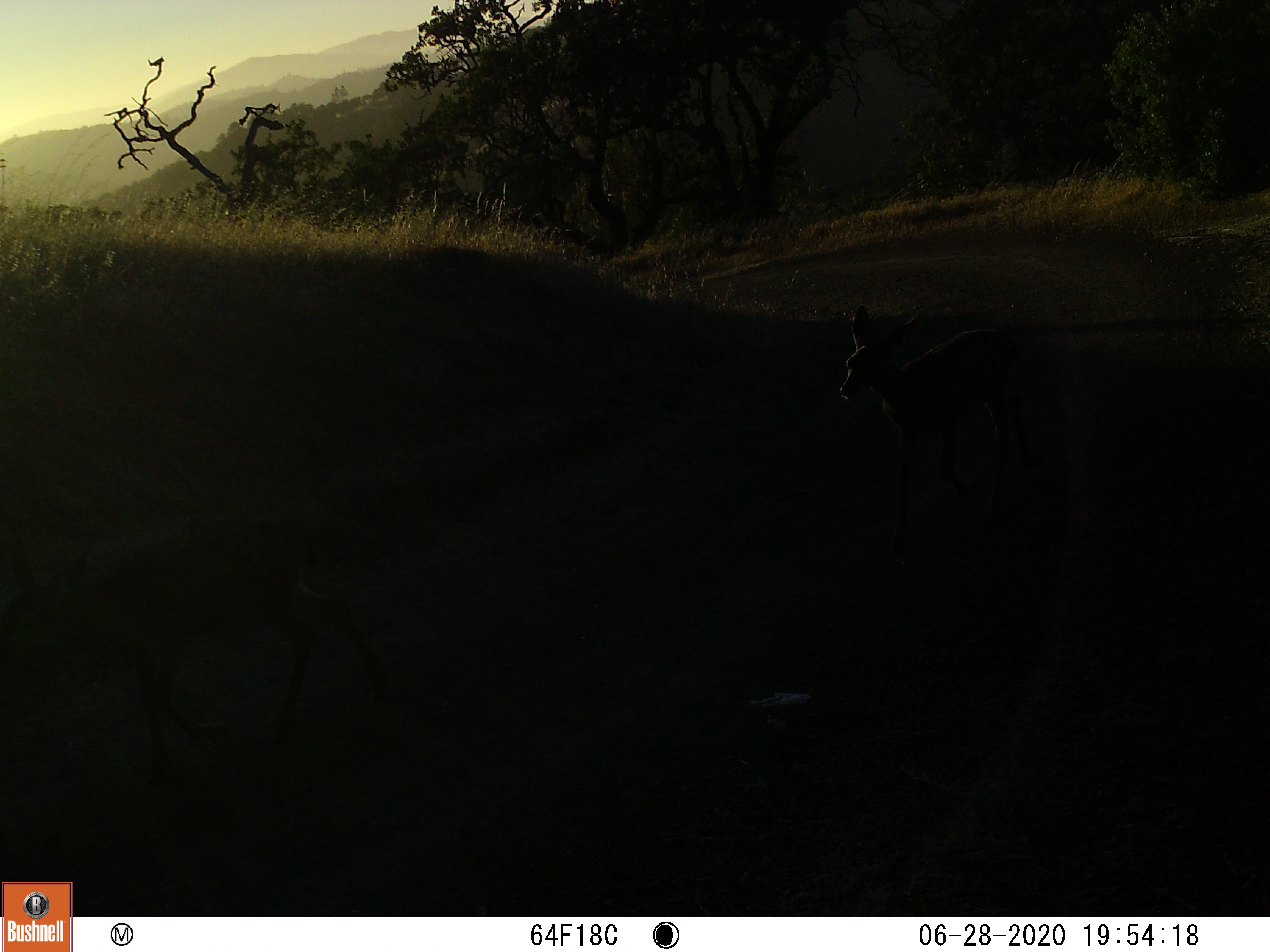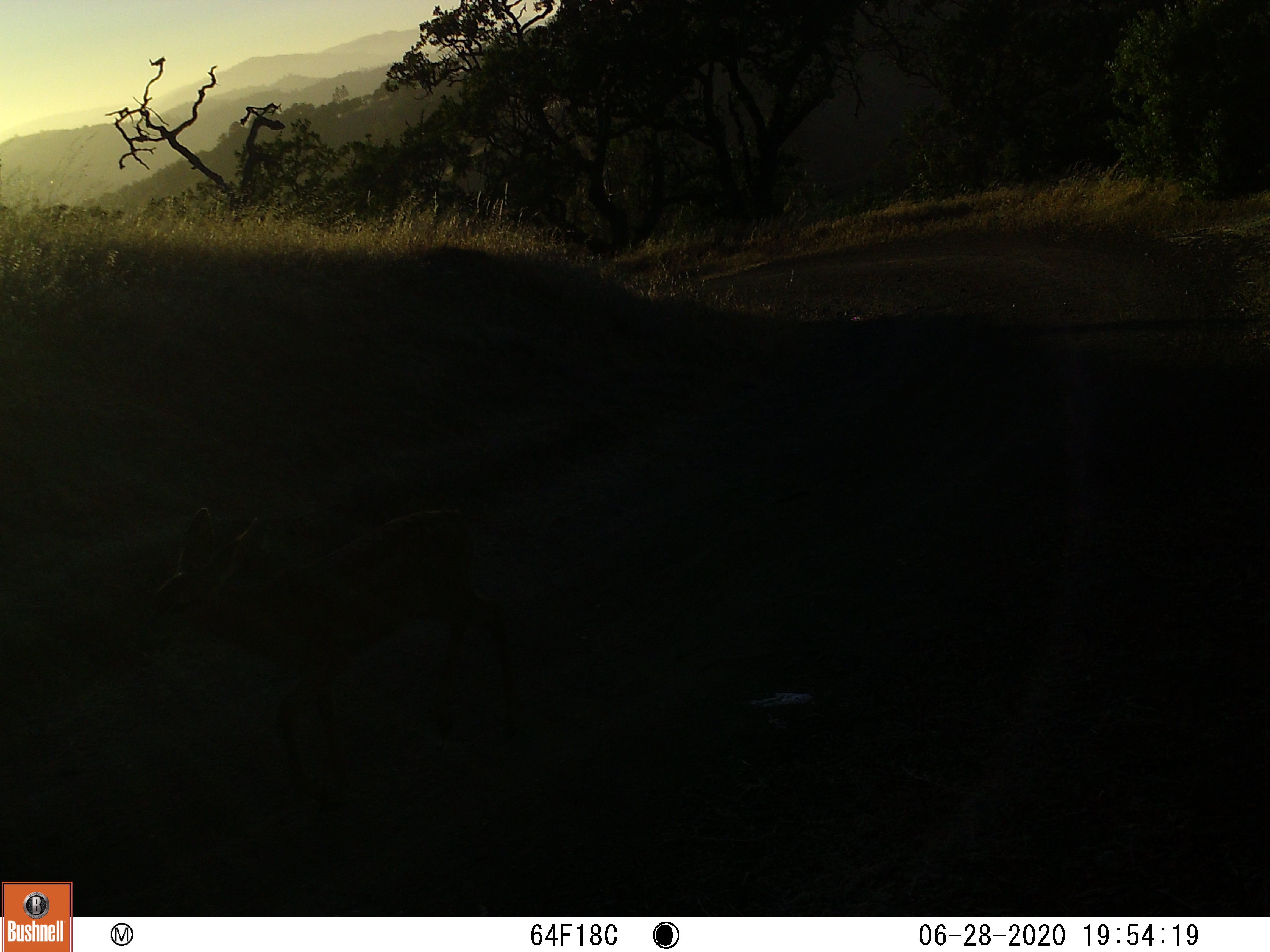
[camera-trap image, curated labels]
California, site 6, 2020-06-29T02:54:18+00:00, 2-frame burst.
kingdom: Animalia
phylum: Chordata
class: Mammalia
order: Artiodactyla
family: Cervidae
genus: Odocoileus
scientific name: Odocoileus hemionus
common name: mule deer